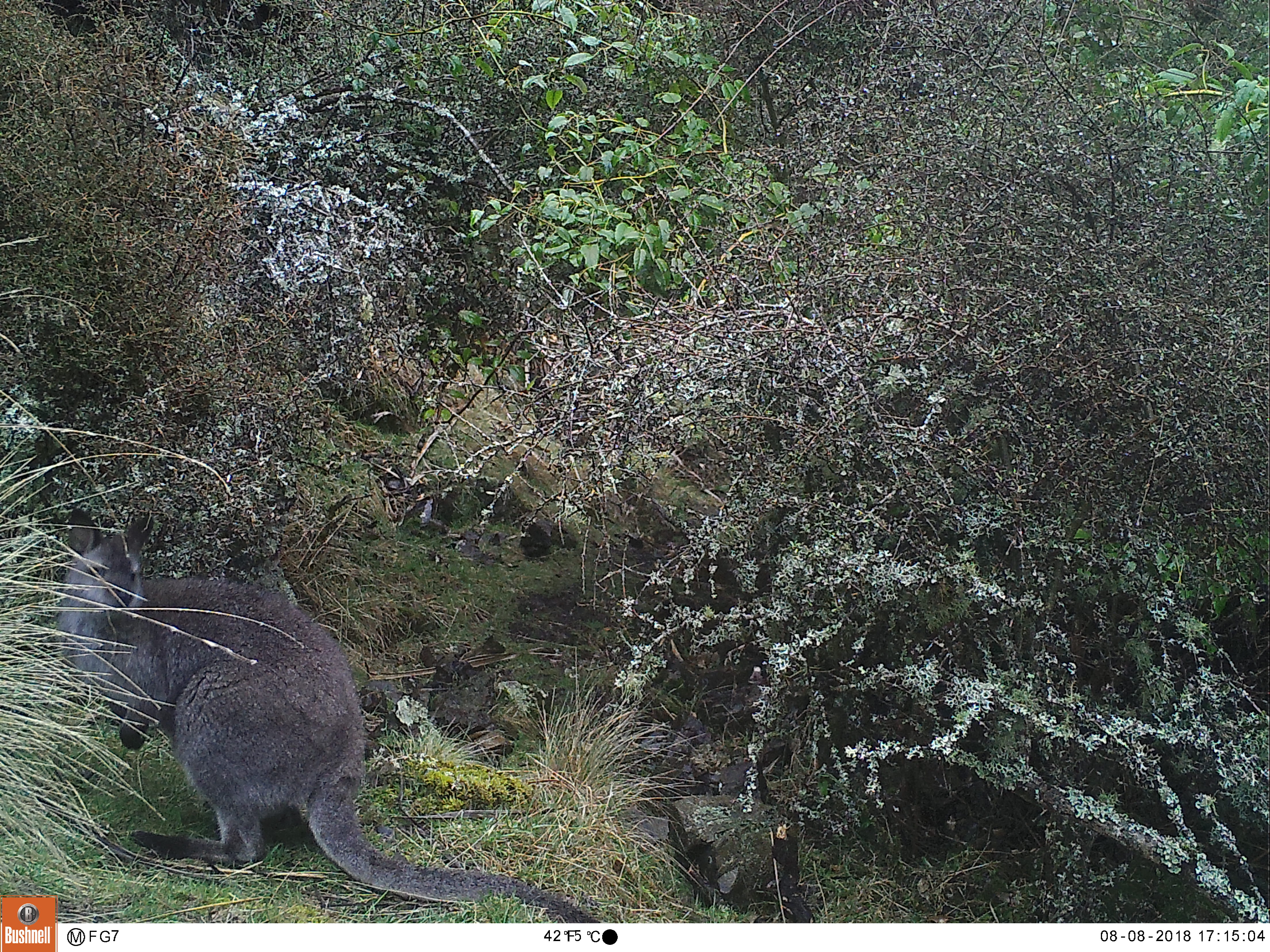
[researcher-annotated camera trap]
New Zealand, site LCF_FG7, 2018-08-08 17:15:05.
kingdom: Animalia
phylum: Chordata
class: Mammalia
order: Diprotodontia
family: Macropodidae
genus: Notamacropus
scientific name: Notamacropus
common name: wallaby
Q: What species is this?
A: Wallaby (Notamacropus).